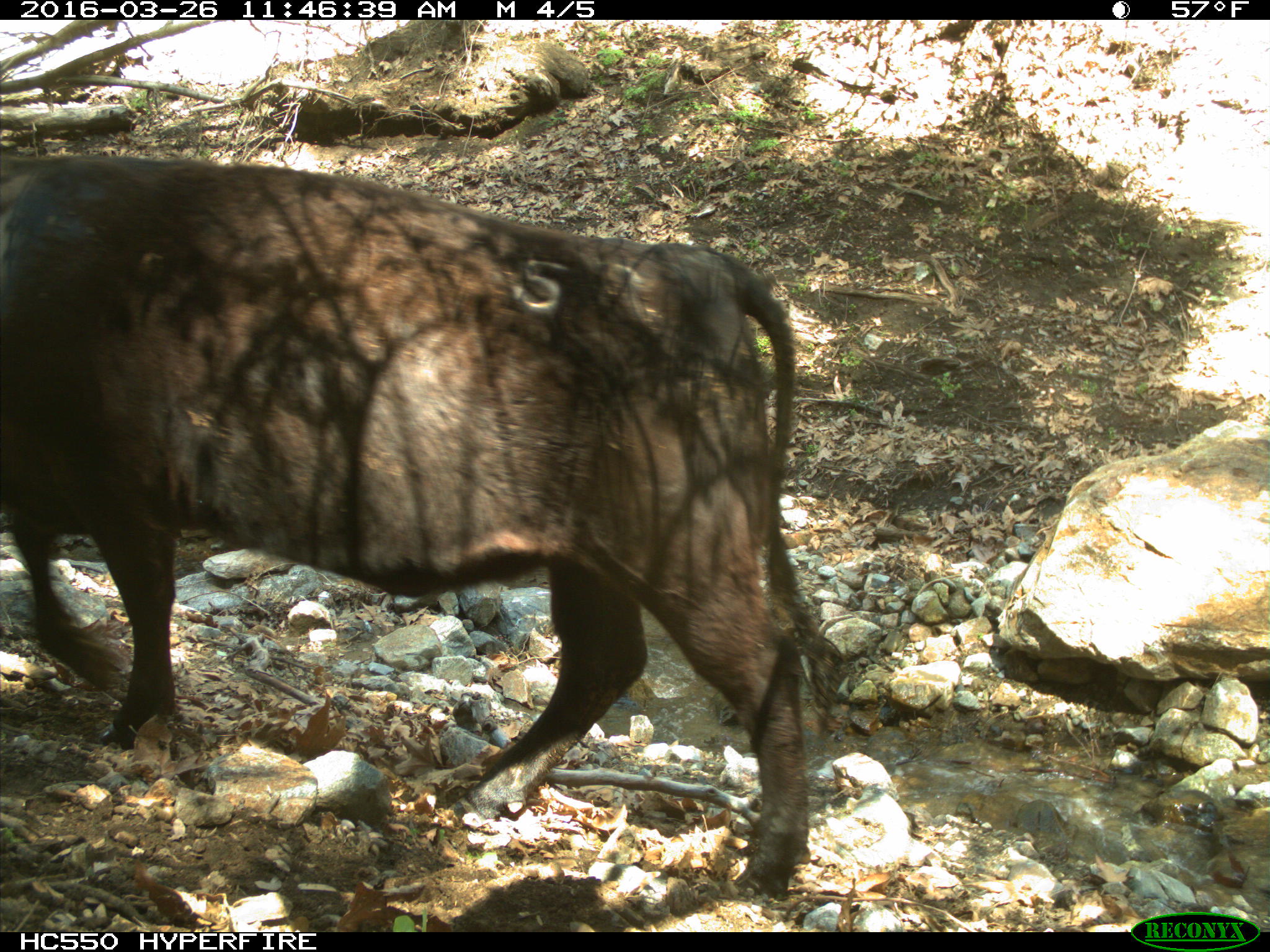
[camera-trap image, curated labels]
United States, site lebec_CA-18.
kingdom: Animalia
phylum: Chordata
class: Mammalia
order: Artiodactyla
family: Bovidae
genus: Bos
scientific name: Bos taurus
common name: domestic cow